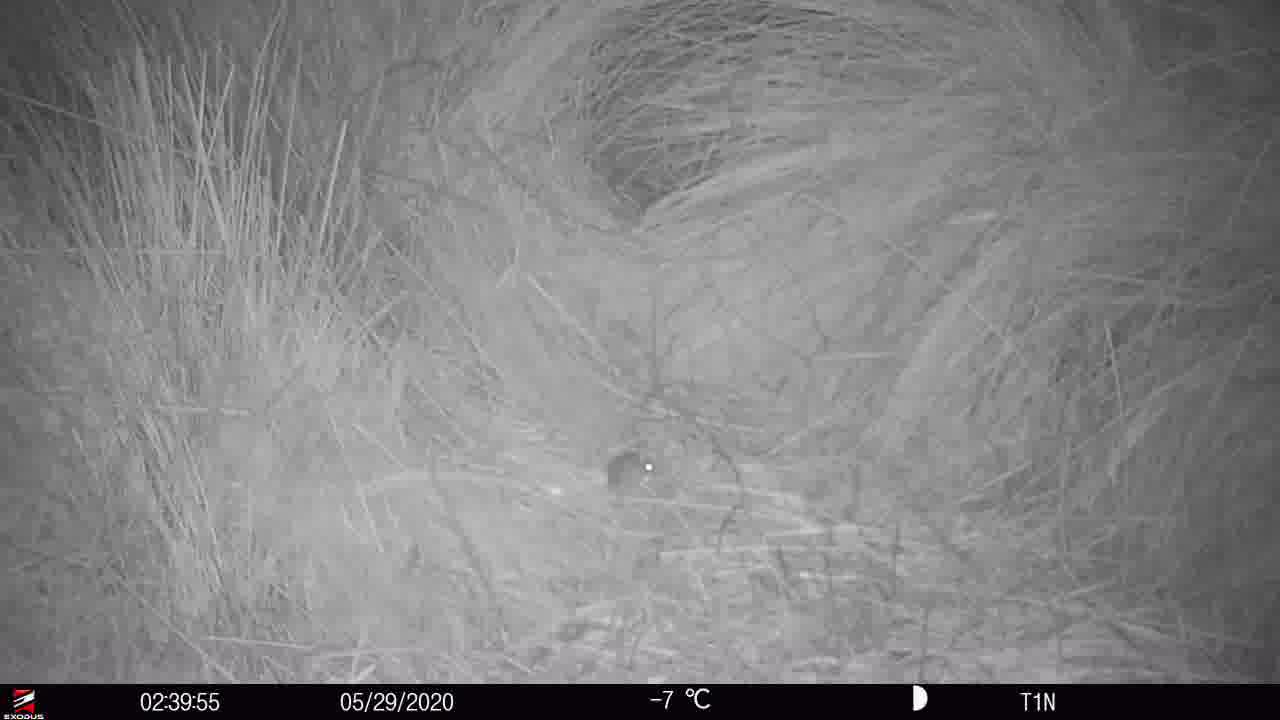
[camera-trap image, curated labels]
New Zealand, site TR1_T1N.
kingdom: Animalia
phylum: Chordata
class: Mammalia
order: Rodentia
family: Muridae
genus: Mus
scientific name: Mus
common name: mouse